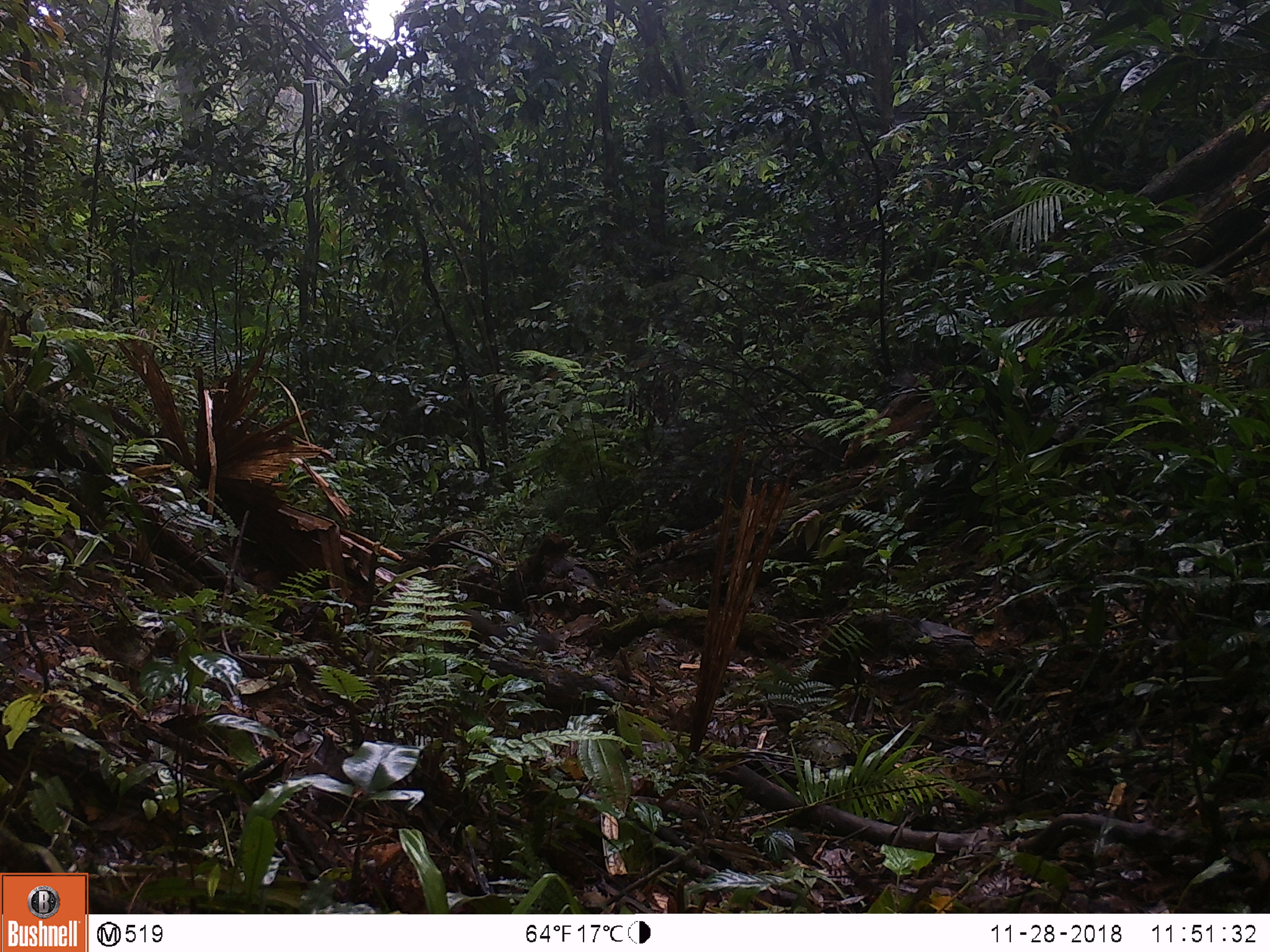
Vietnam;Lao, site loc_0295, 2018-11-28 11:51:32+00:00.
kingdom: Animalia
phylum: Chordata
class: Mammalia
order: Rodentia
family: Sciuridae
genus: Dremomys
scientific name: Dremomys rufigenis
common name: red-cheeked squirrel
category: red cheeked squirrel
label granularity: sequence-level